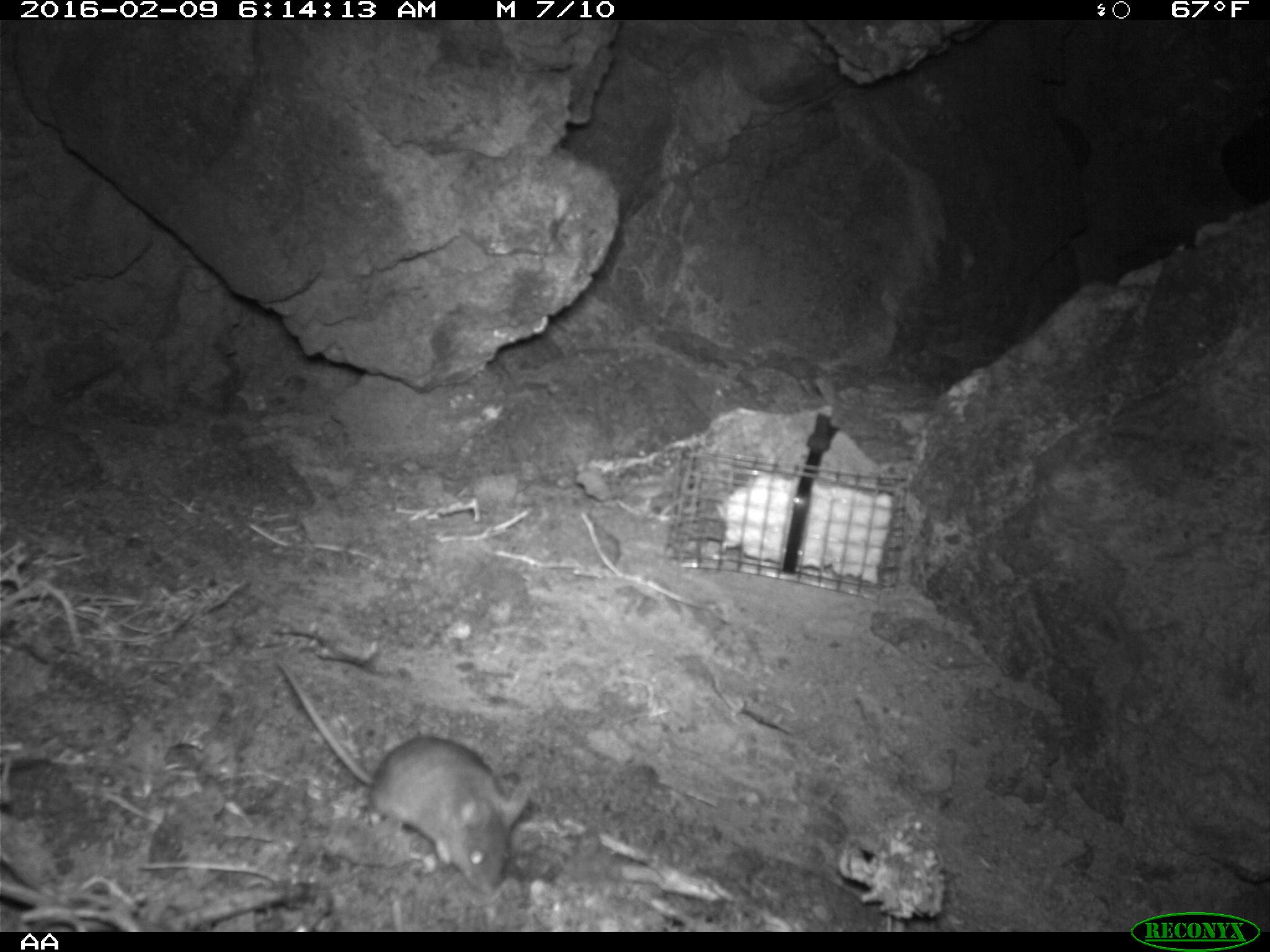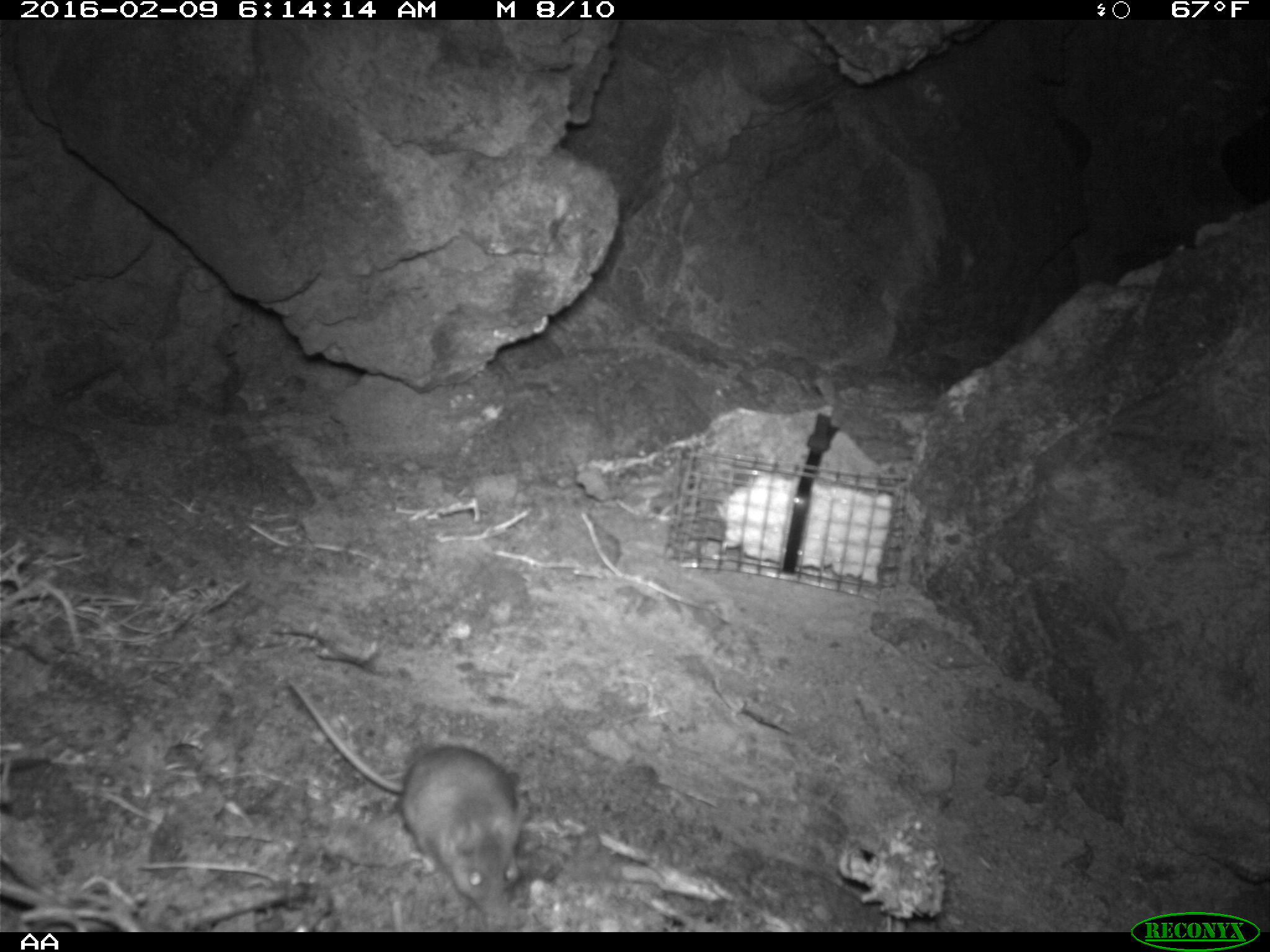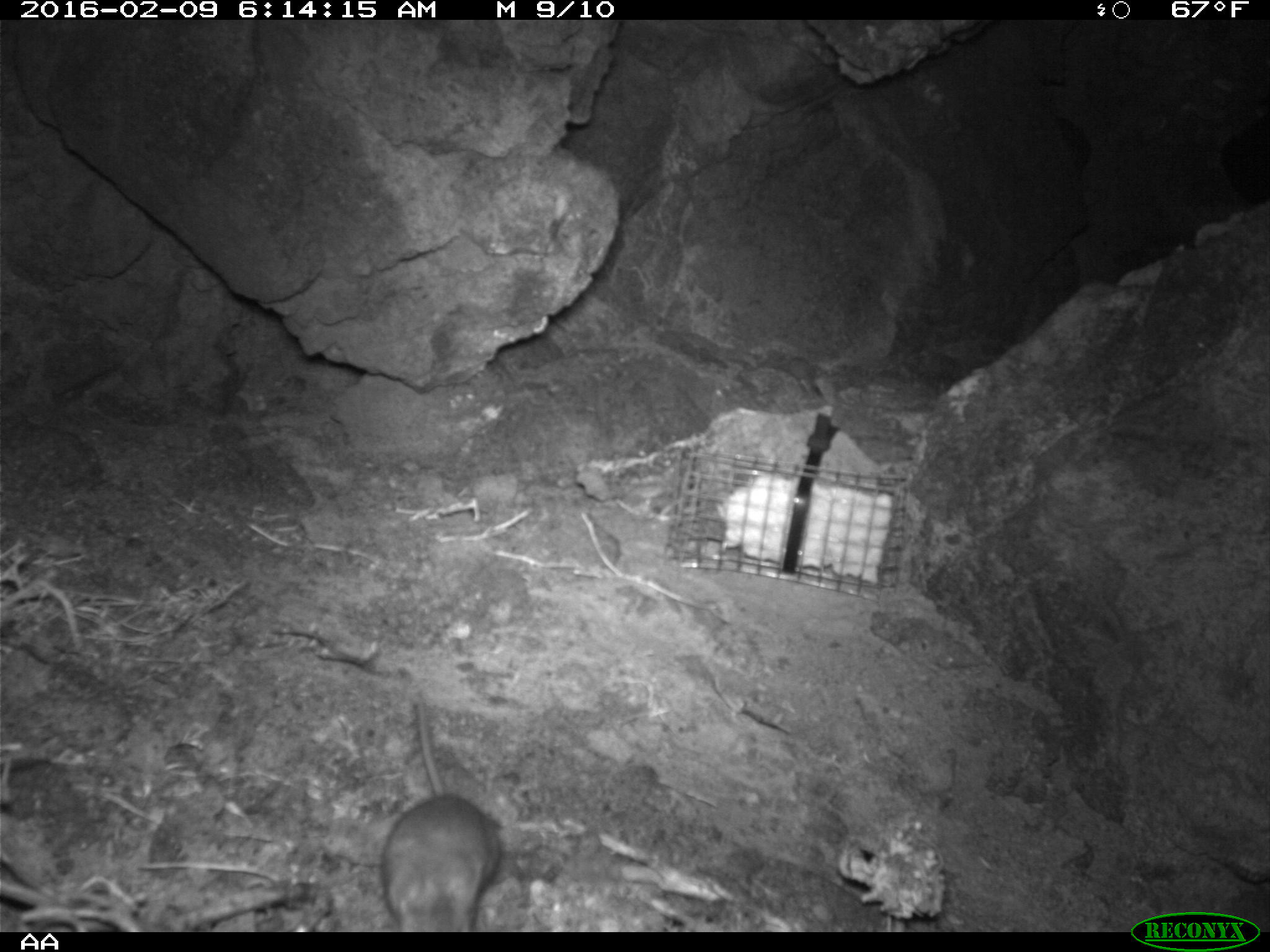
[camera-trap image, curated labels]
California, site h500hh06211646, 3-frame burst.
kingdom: Animalia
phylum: Chordata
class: Mammalia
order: Rodentia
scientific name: Rodentia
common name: rodent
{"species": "rodent (Rodentia)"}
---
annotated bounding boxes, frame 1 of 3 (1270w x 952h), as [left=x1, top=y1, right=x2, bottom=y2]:
rodent: [left=274, top=659, right=533, bottom=894]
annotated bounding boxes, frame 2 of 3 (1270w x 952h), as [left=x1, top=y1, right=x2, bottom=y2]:
rodent: [left=286, top=674, right=522, bottom=914]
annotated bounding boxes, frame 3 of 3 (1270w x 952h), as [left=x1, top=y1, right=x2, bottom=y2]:
rodent: [left=377, top=695, right=500, bottom=930]